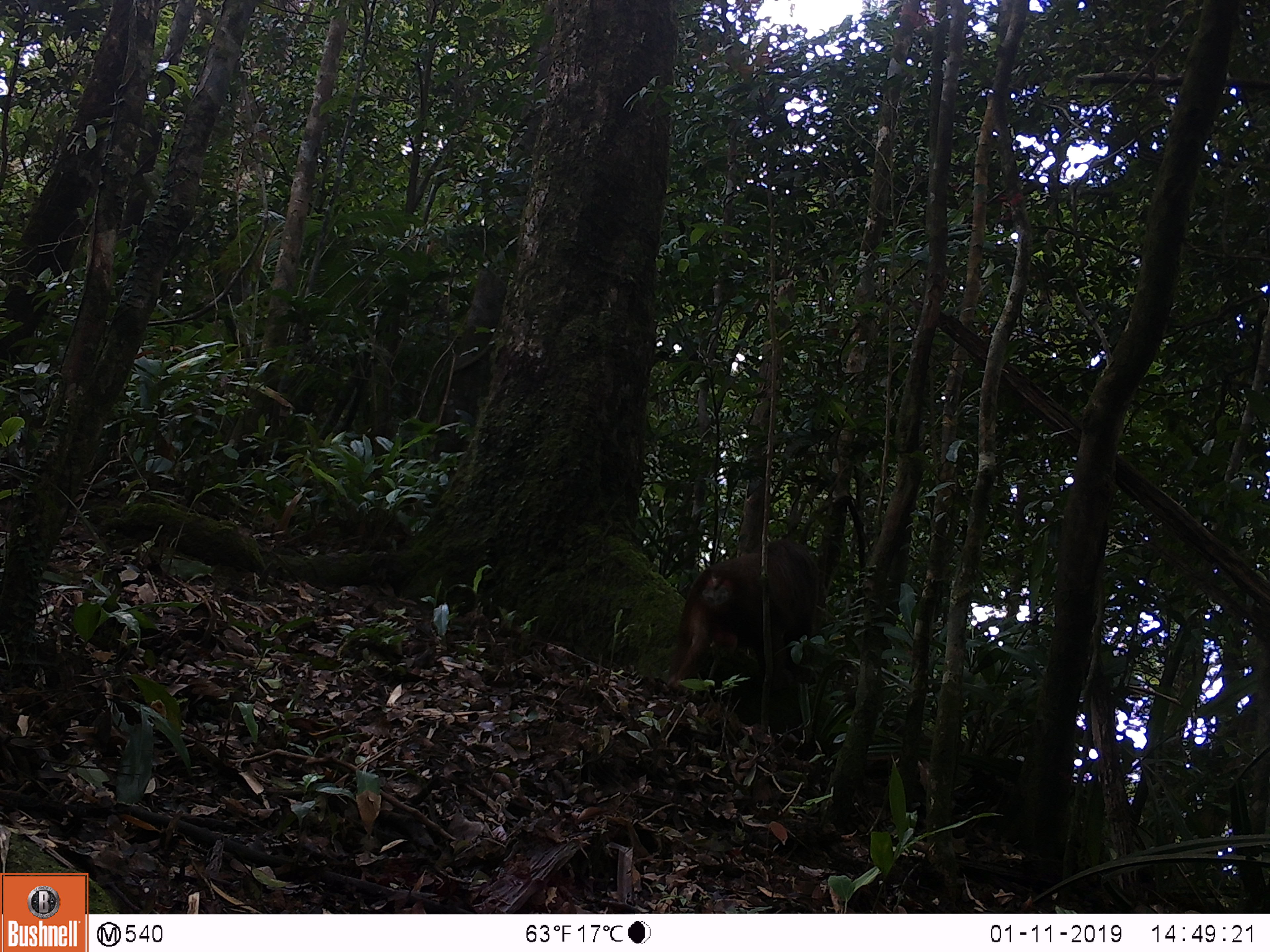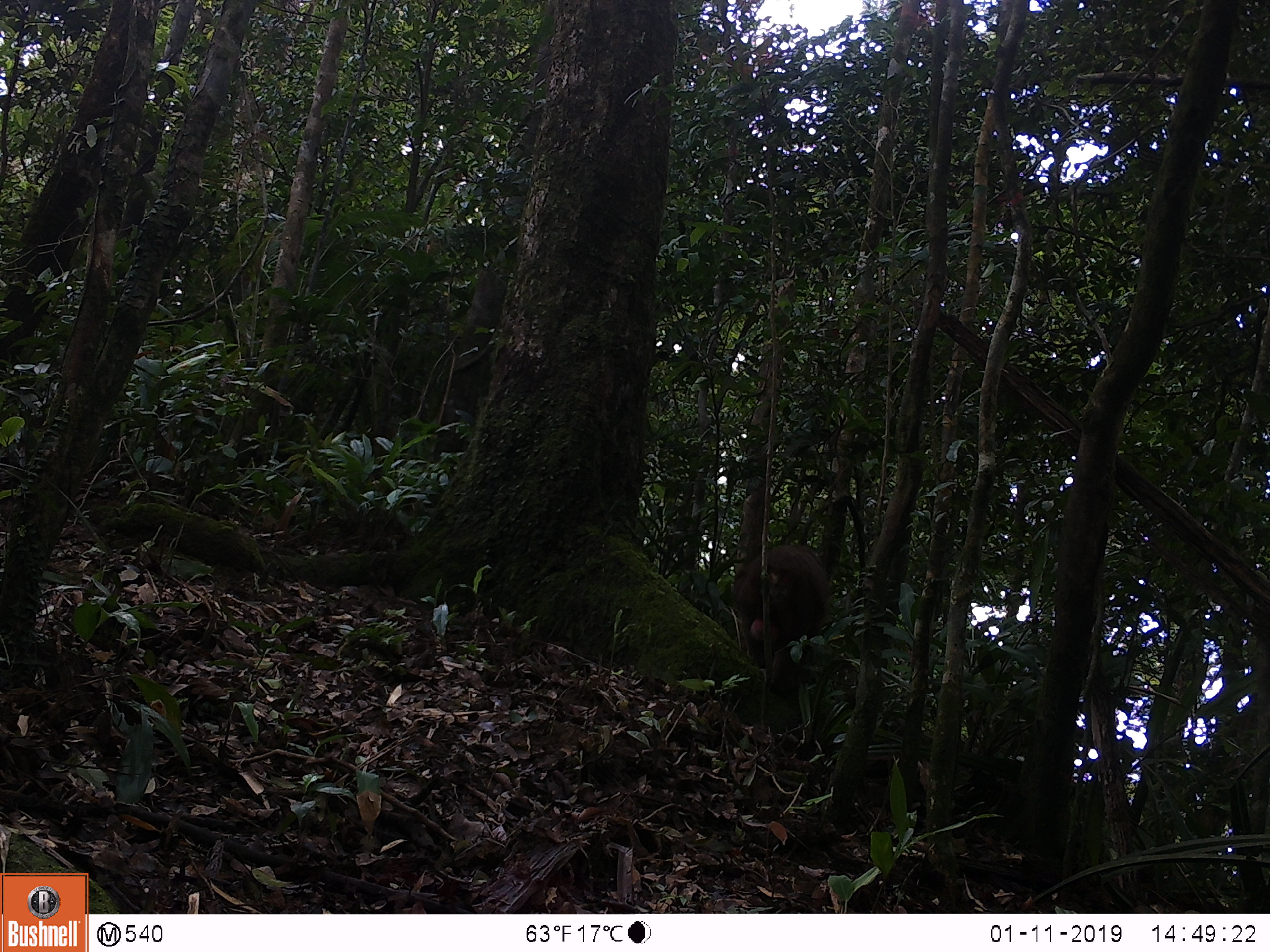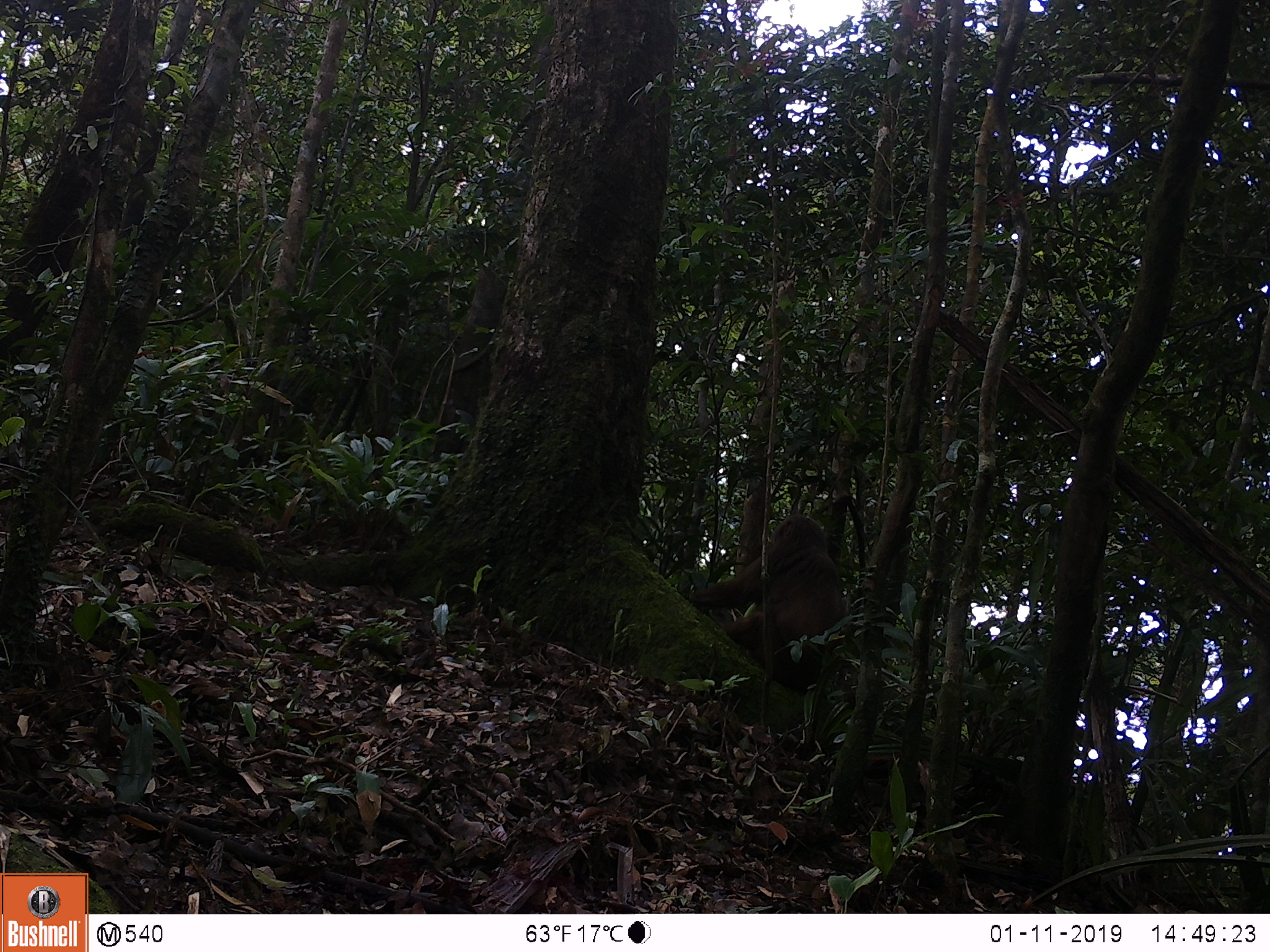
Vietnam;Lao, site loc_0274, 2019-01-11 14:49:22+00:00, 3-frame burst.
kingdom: Animalia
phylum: Chordata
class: Mammalia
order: Primates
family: Cercopithecidae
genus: Macaca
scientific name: Macaca arctoides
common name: stump-tailed macaque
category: stump tailed macaque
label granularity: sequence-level